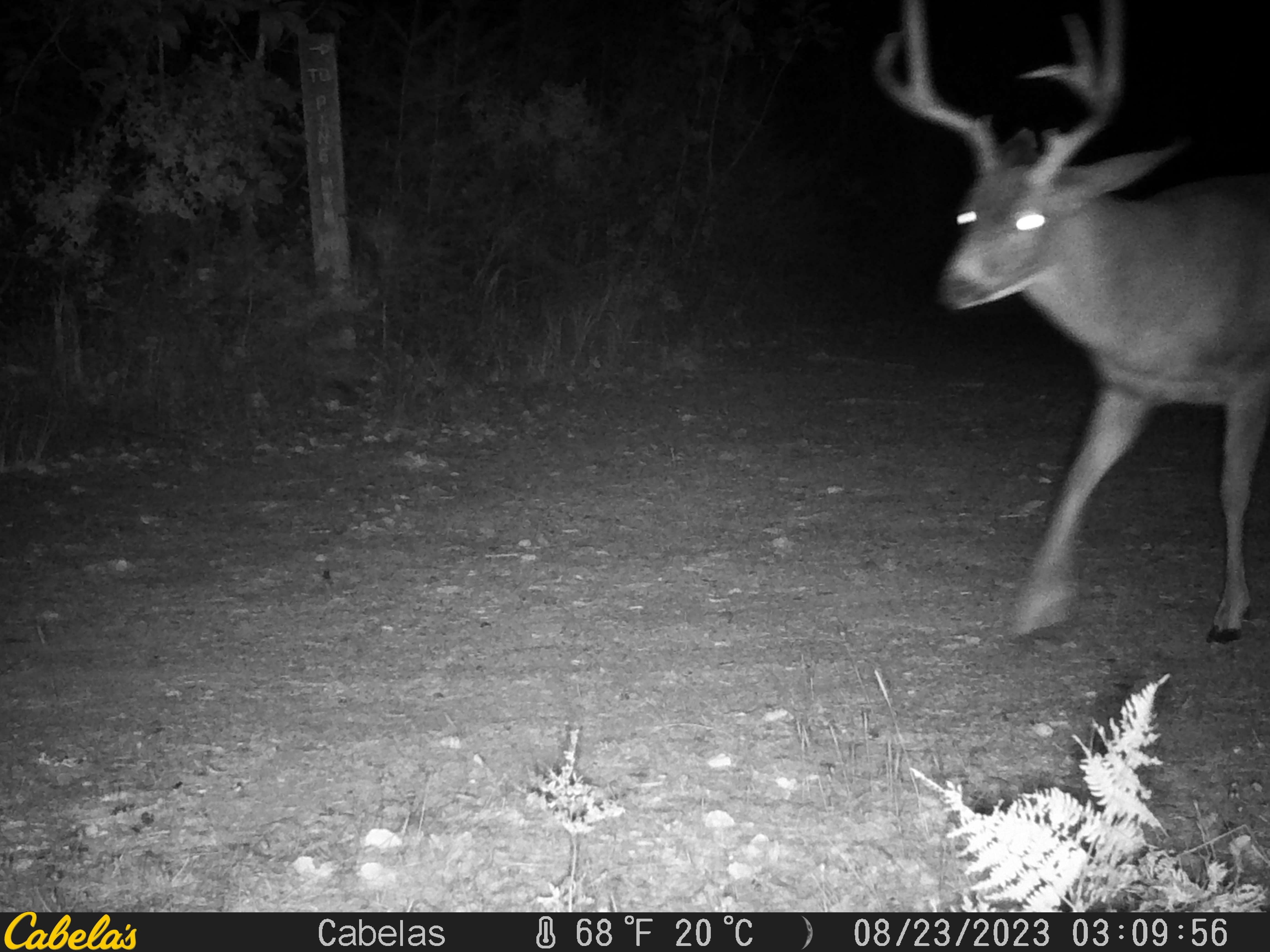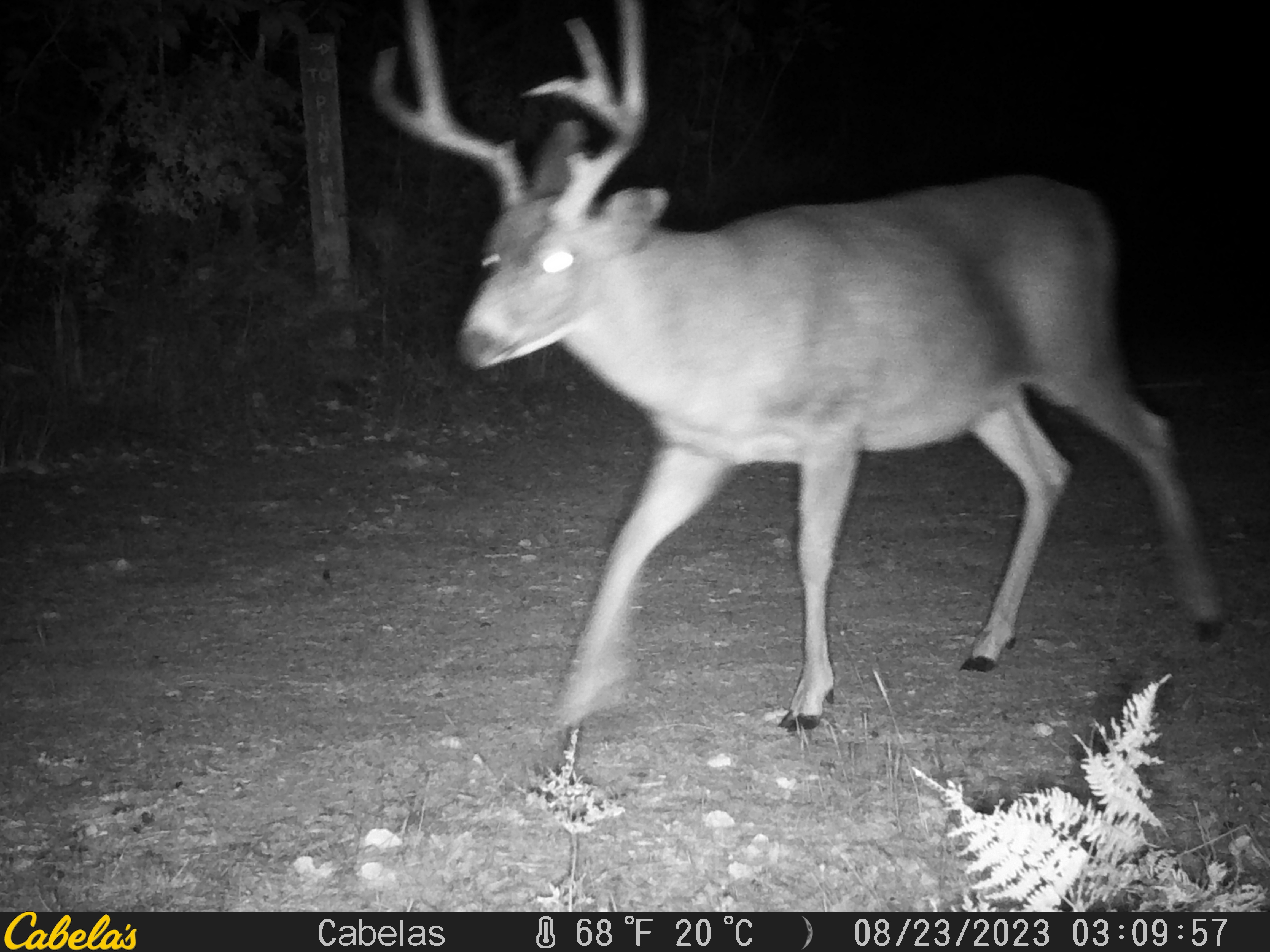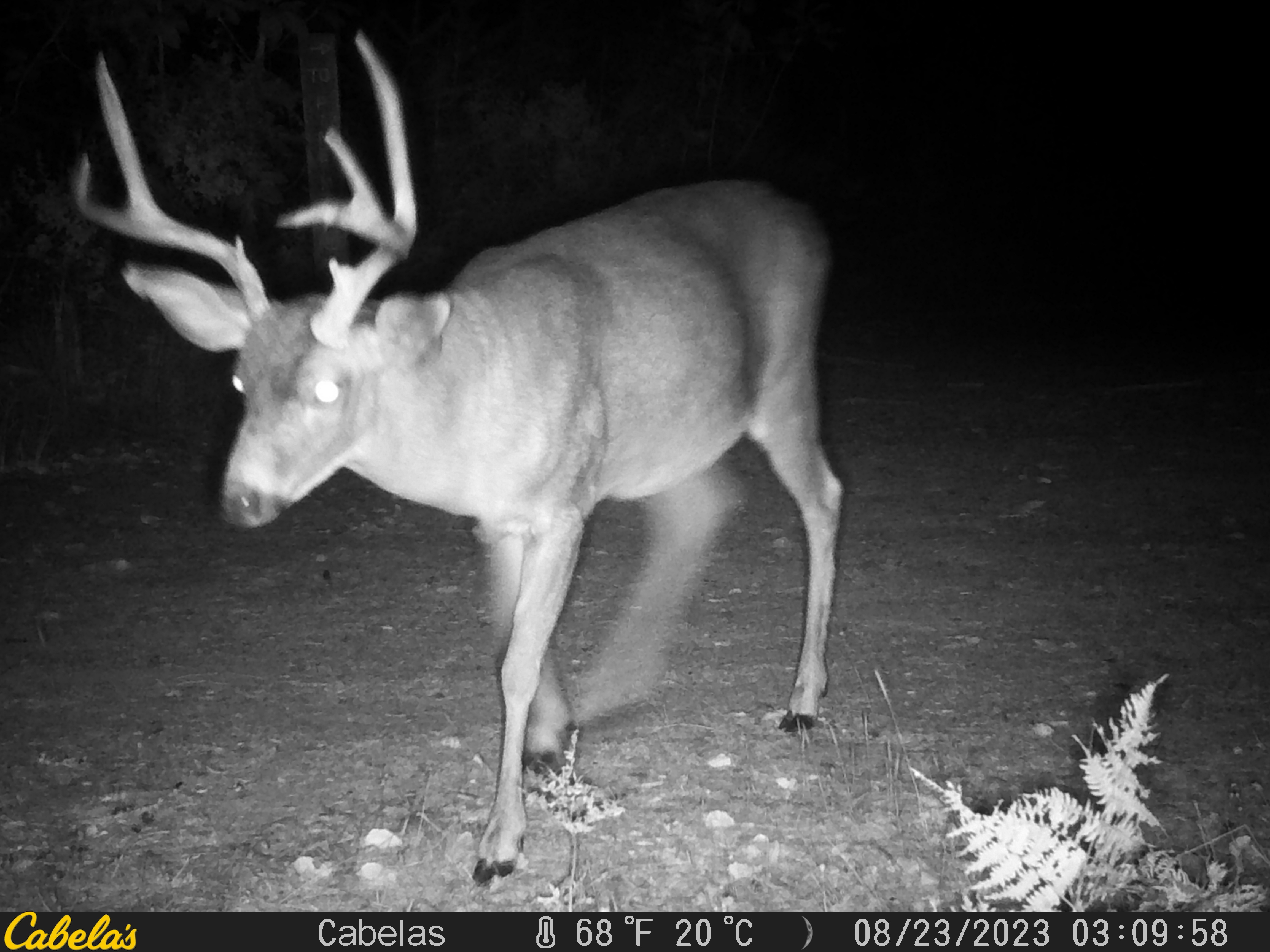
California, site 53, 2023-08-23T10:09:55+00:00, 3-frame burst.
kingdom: Animalia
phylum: Chordata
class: Mammalia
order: Artiodactyla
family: Cervidae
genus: Odocoileus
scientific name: Odocoileus hemionus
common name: mule deer